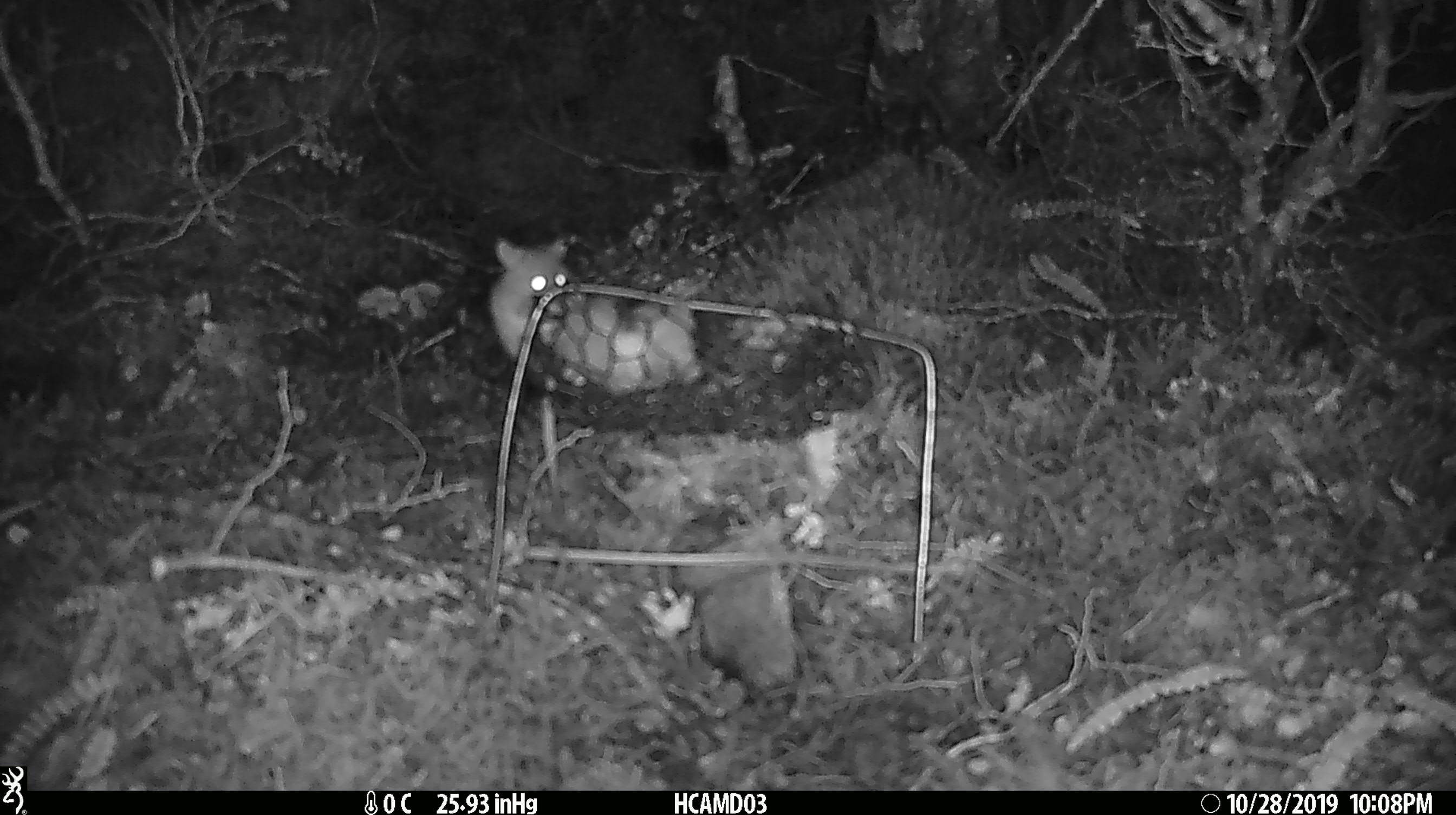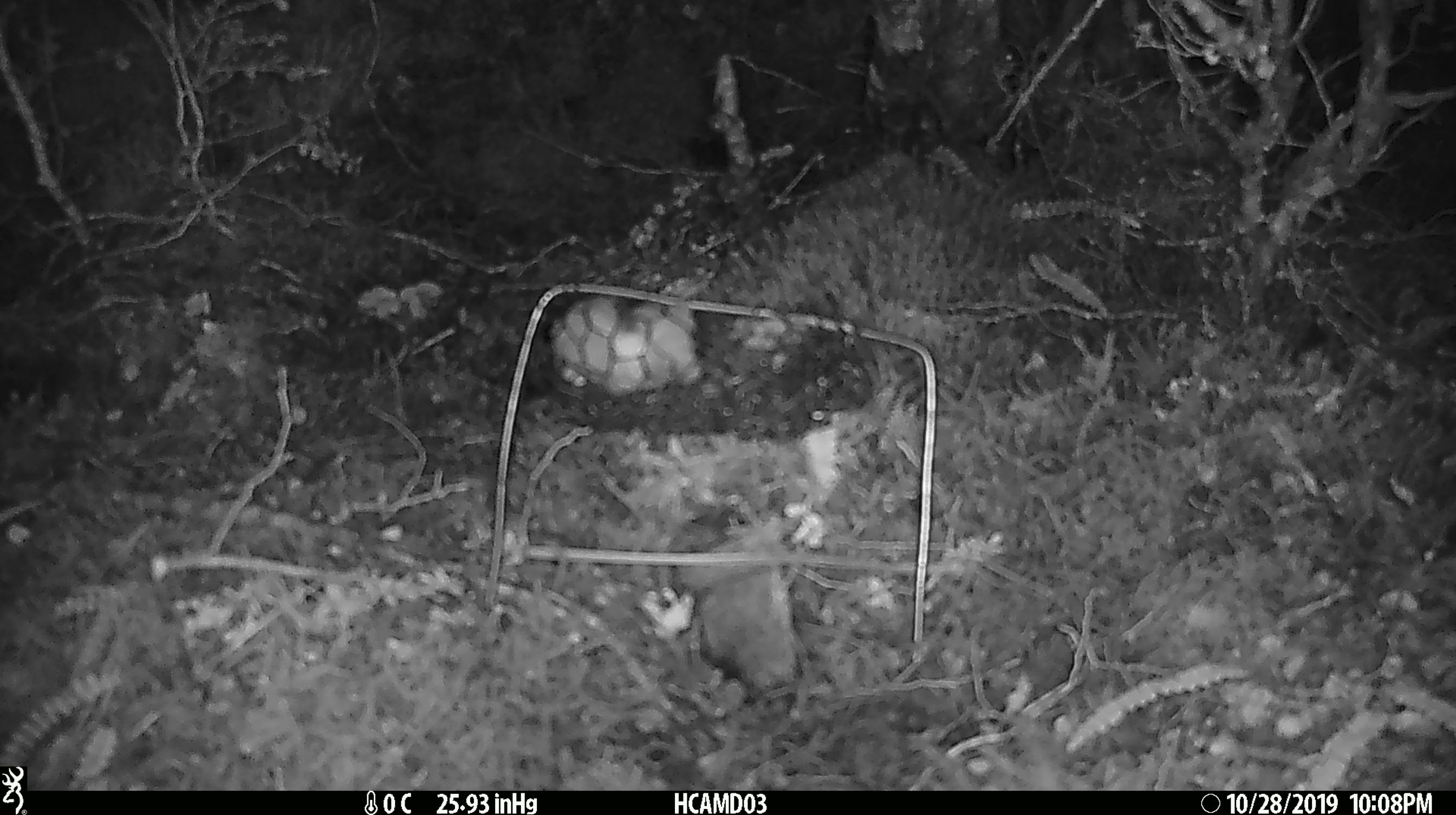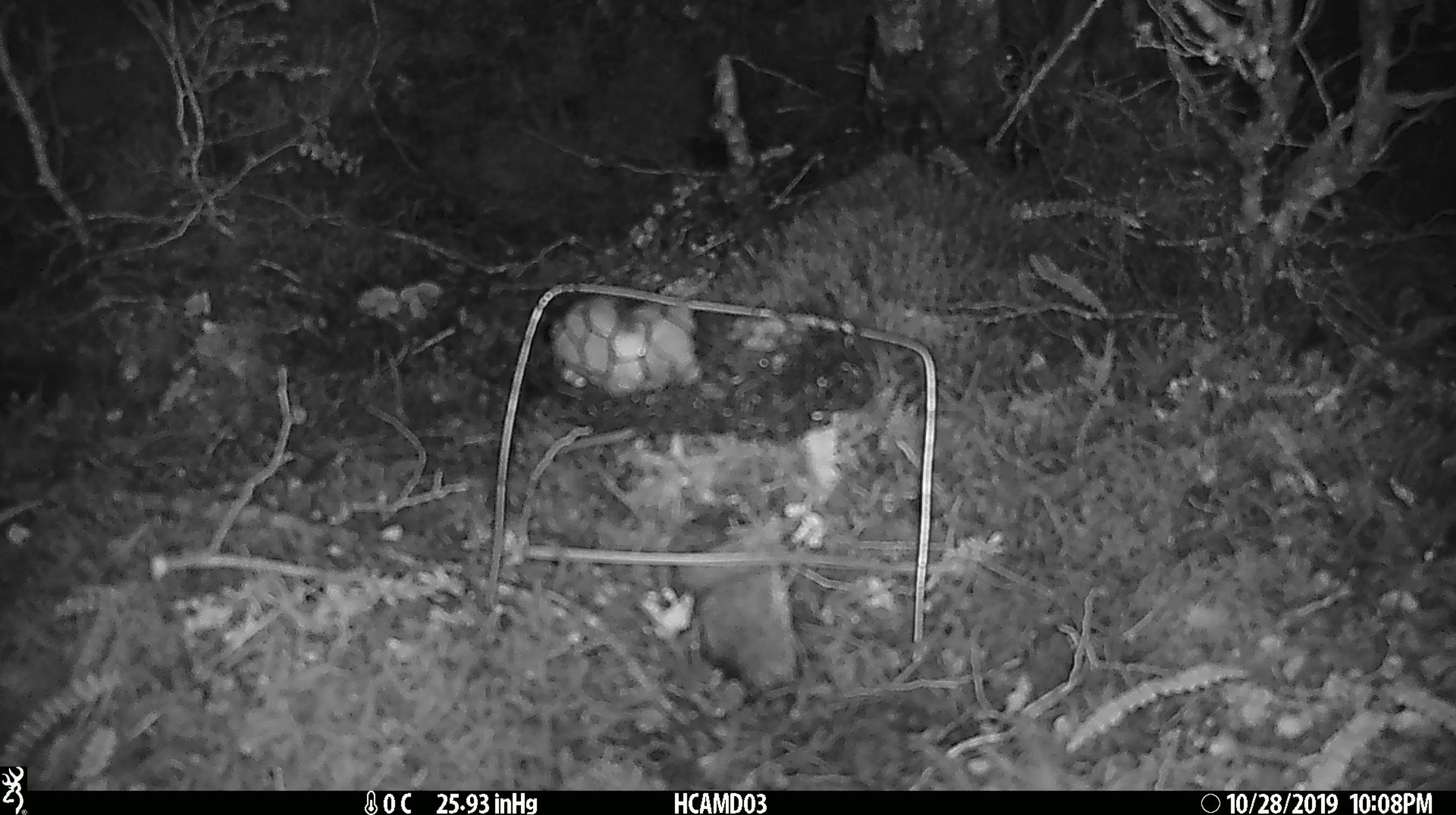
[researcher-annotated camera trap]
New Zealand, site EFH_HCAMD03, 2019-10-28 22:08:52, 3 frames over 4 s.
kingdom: Animalia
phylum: Chordata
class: Mammalia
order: Rodentia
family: Muridae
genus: Mus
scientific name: Mus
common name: mouse